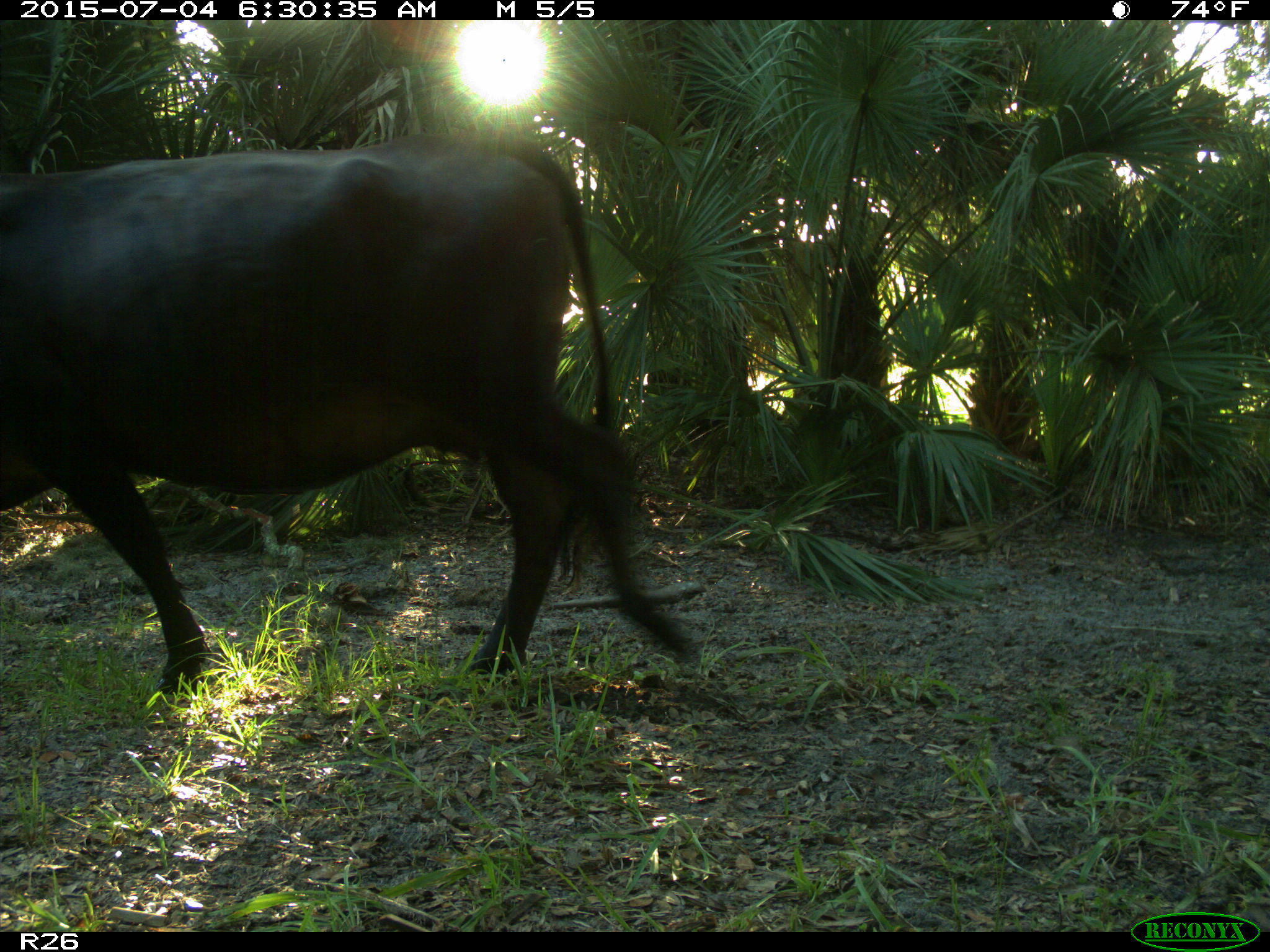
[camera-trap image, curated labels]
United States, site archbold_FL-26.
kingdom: Animalia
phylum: Chordata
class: Mammalia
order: Artiodactyla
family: Bovidae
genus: Bos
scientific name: Bos taurus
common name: domestic cow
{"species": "Bos taurus (domestic cow)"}